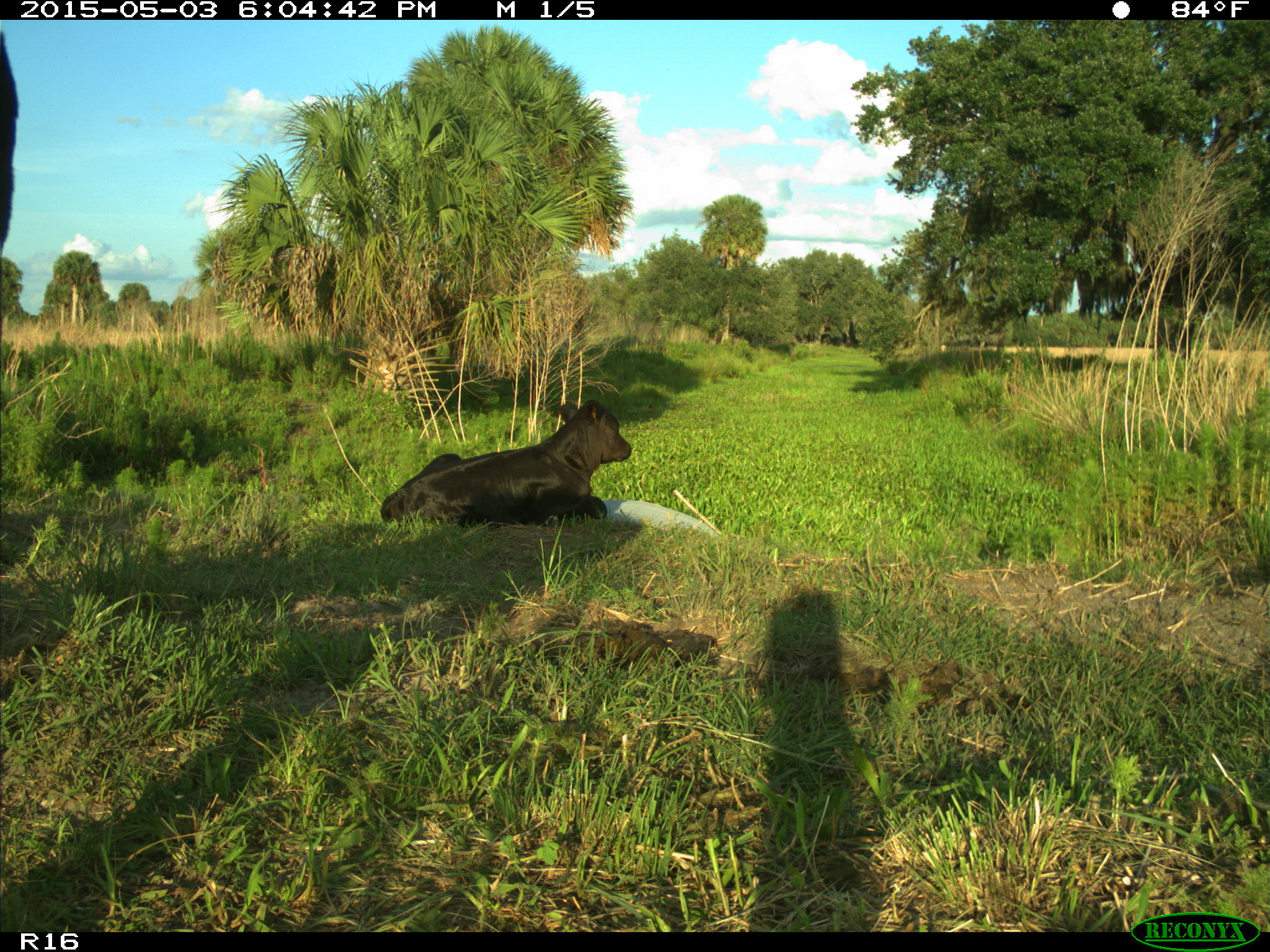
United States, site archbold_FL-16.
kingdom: Animalia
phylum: Chordata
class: Mammalia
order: Artiodactyla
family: Bovidae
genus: Bos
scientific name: Bos taurus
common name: domestic cow